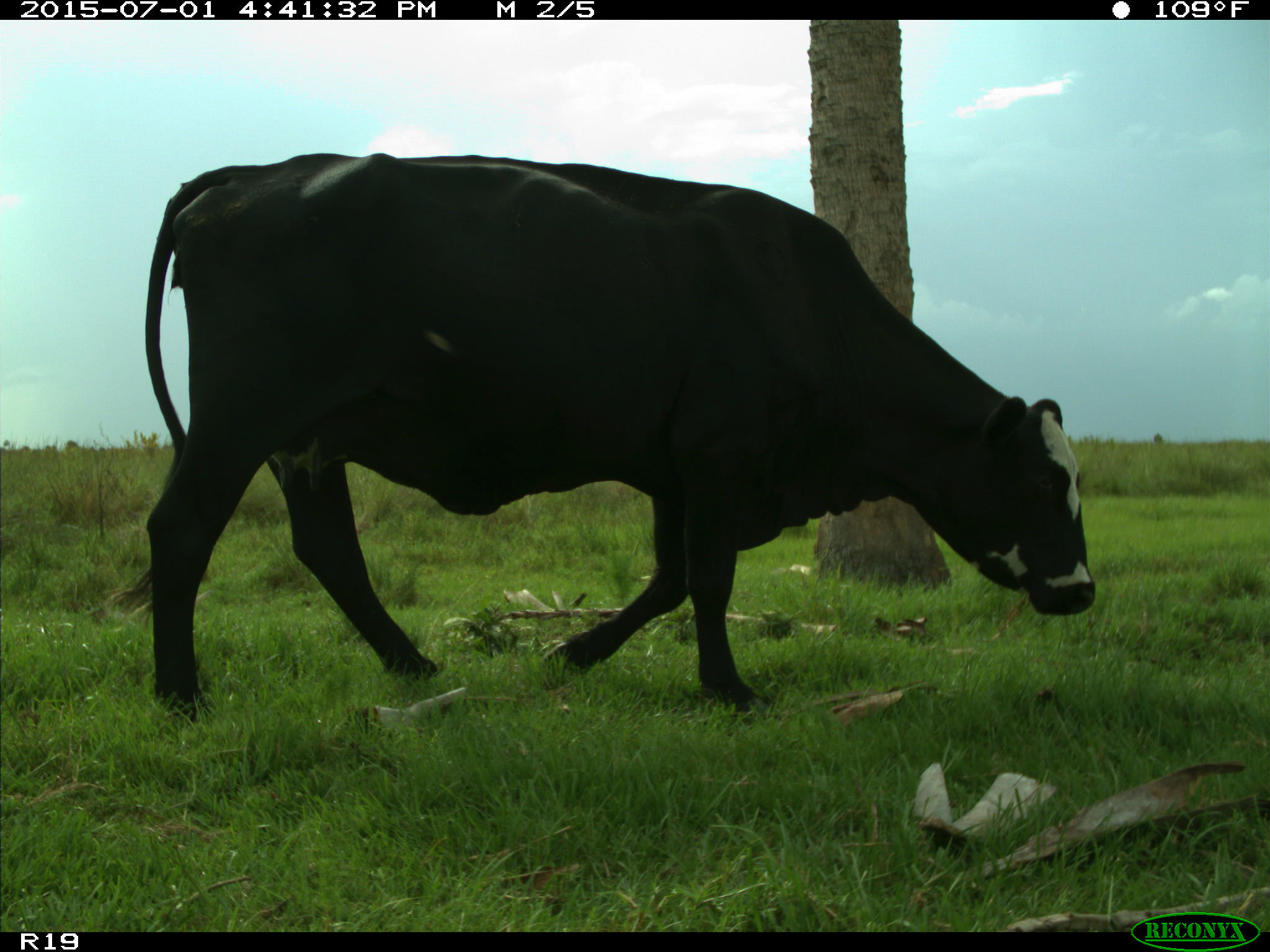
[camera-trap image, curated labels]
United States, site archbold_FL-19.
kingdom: Animalia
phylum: Chordata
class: Mammalia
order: Artiodactyla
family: Bovidae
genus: Bos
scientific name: Bos taurus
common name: domestic cow